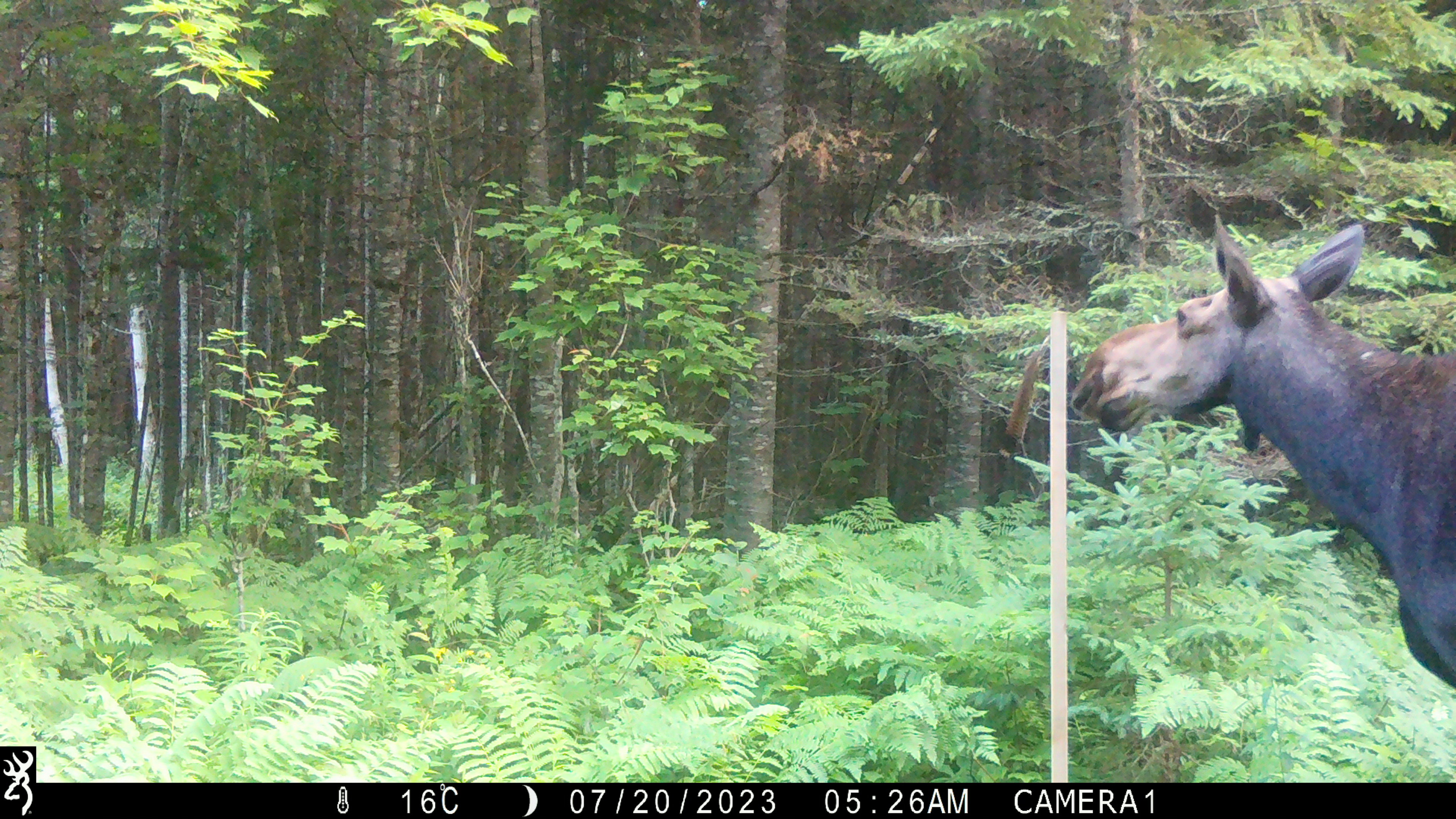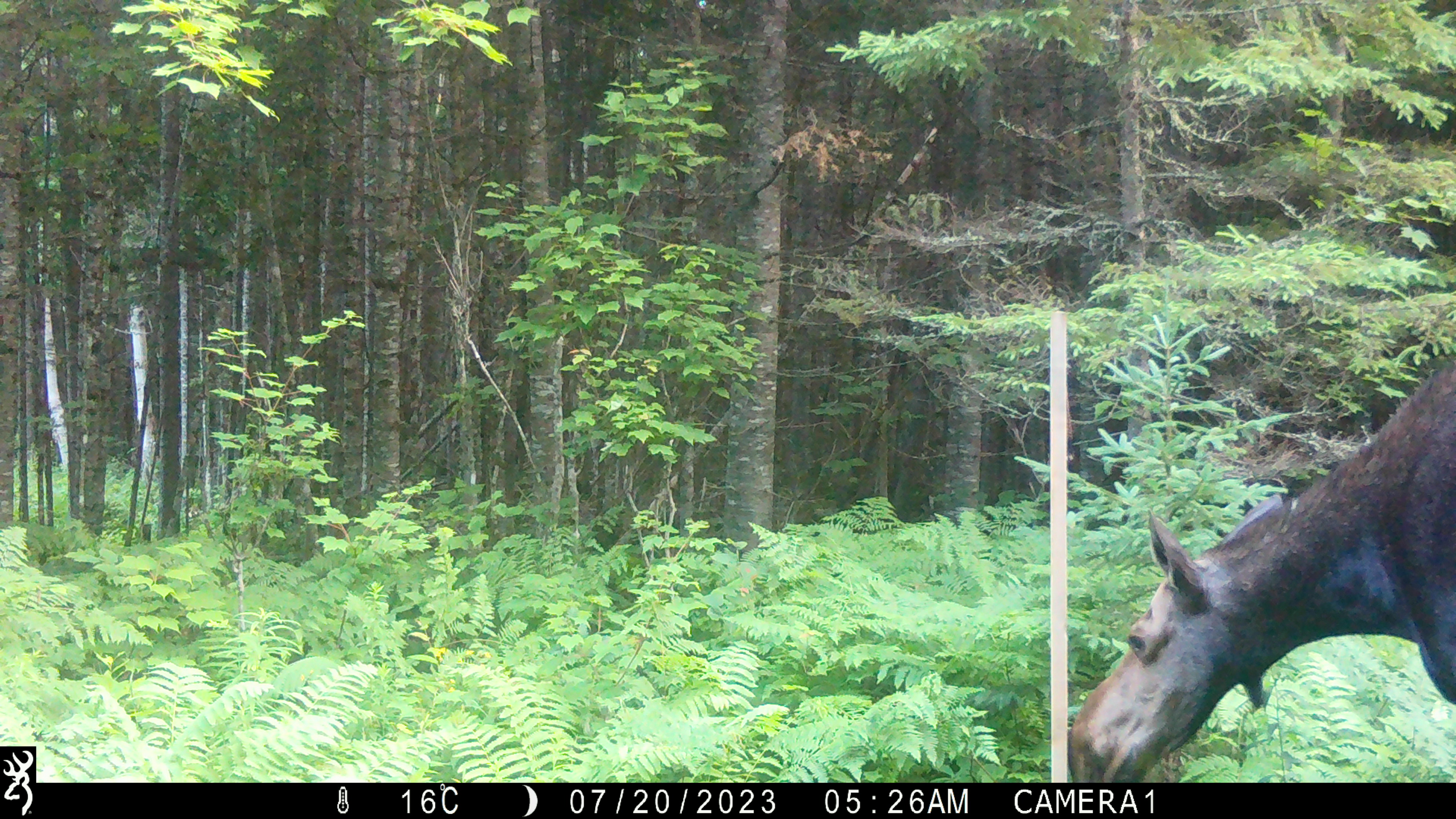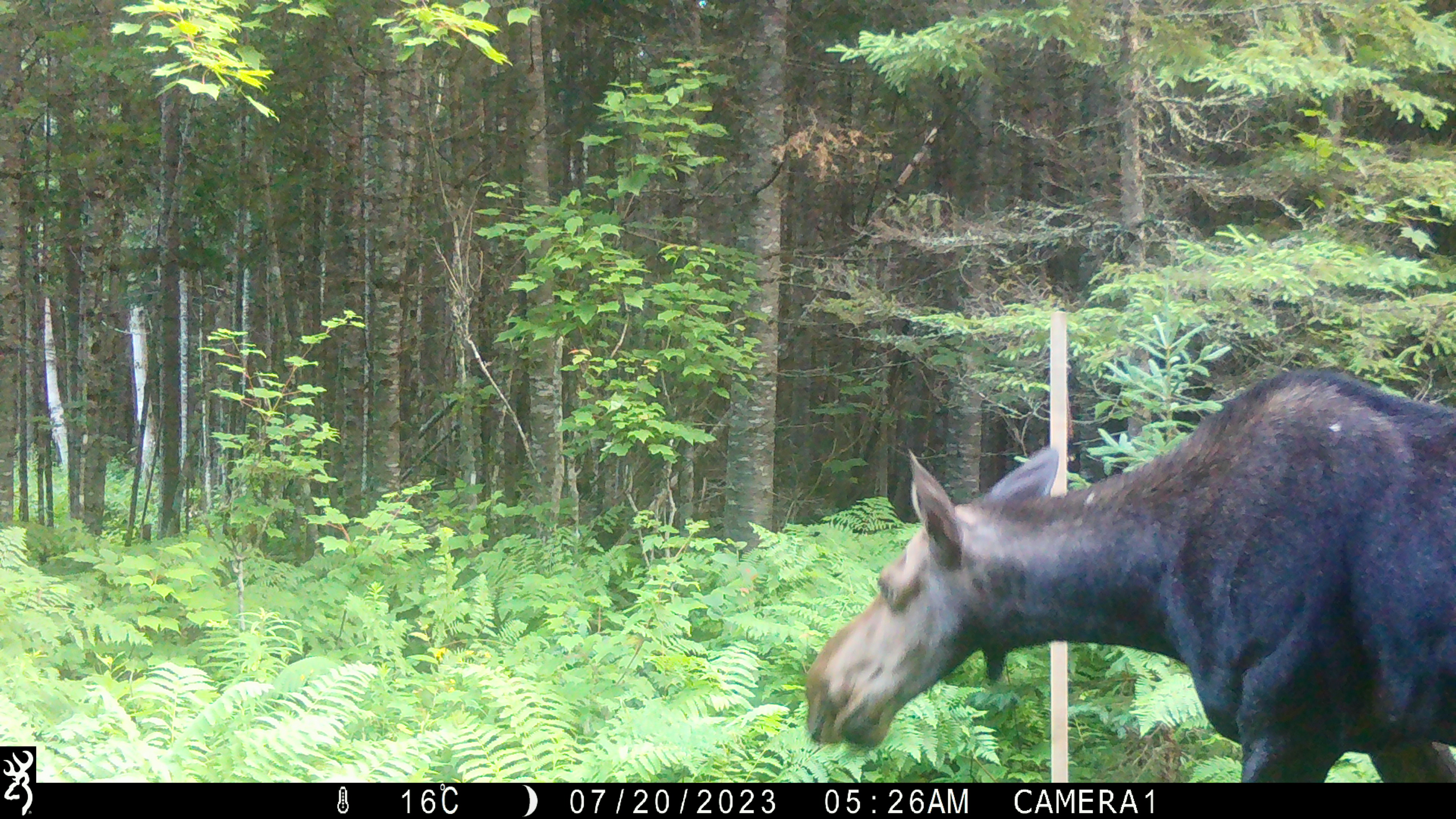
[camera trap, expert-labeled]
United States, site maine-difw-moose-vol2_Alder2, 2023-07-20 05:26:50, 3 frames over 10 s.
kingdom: Animalia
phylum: Chordata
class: Mammalia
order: Artiodactyla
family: Cervidae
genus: Alces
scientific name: Alces alces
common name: moose